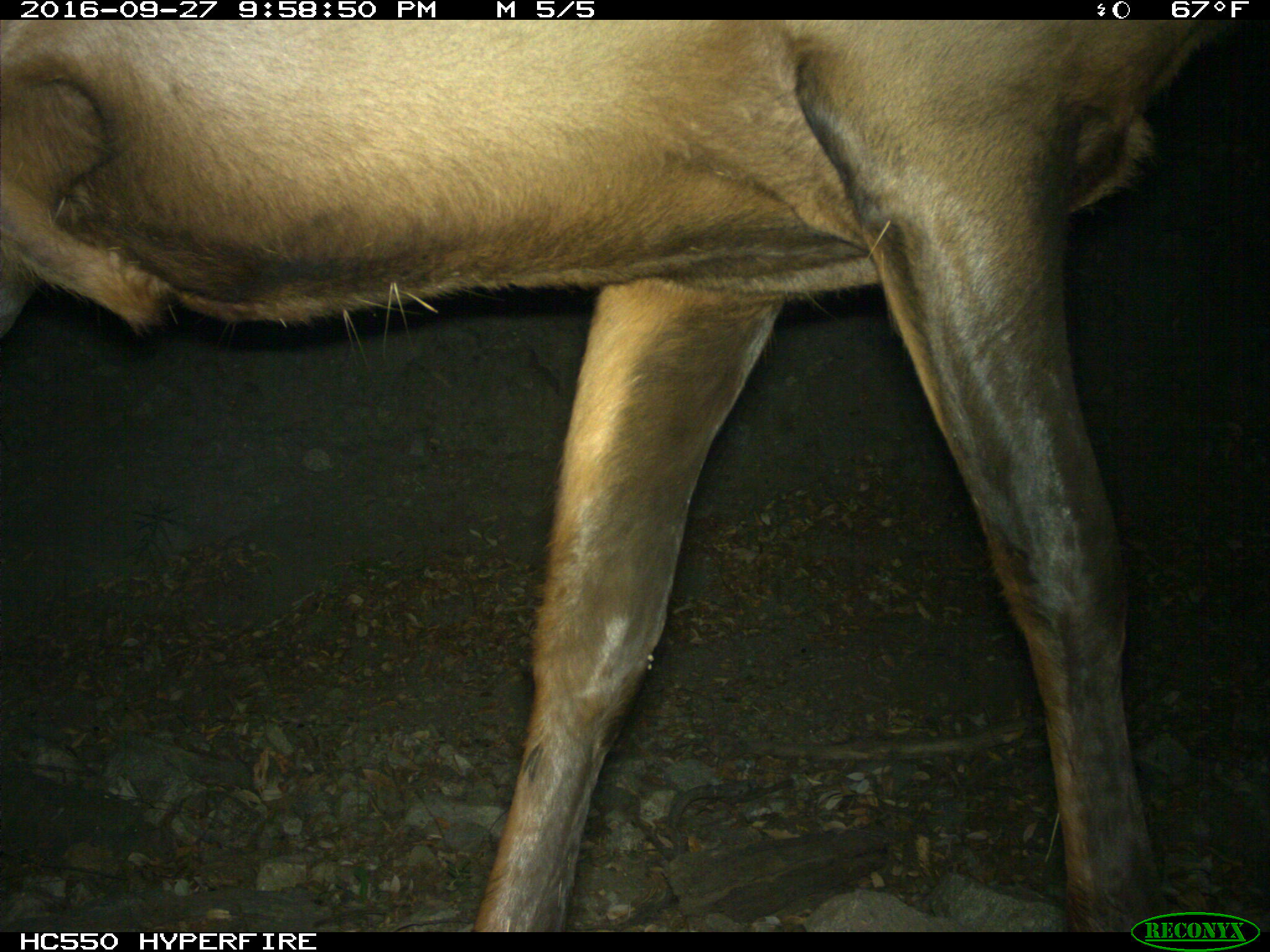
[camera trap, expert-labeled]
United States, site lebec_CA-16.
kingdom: Animalia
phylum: Chordata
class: Mammalia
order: Artiodactyla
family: Cervidae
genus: Cervus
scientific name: Cervus canadensis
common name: elk